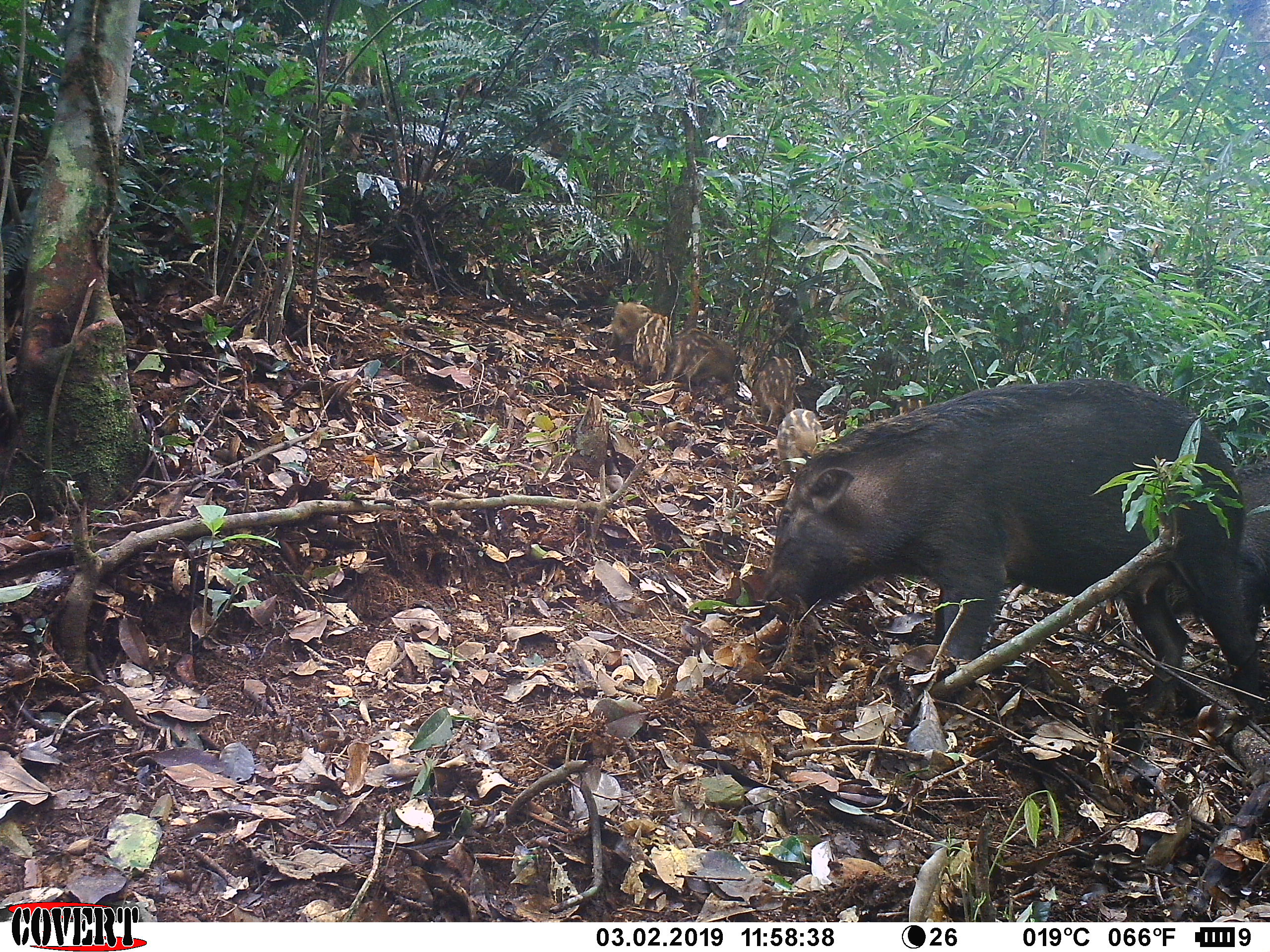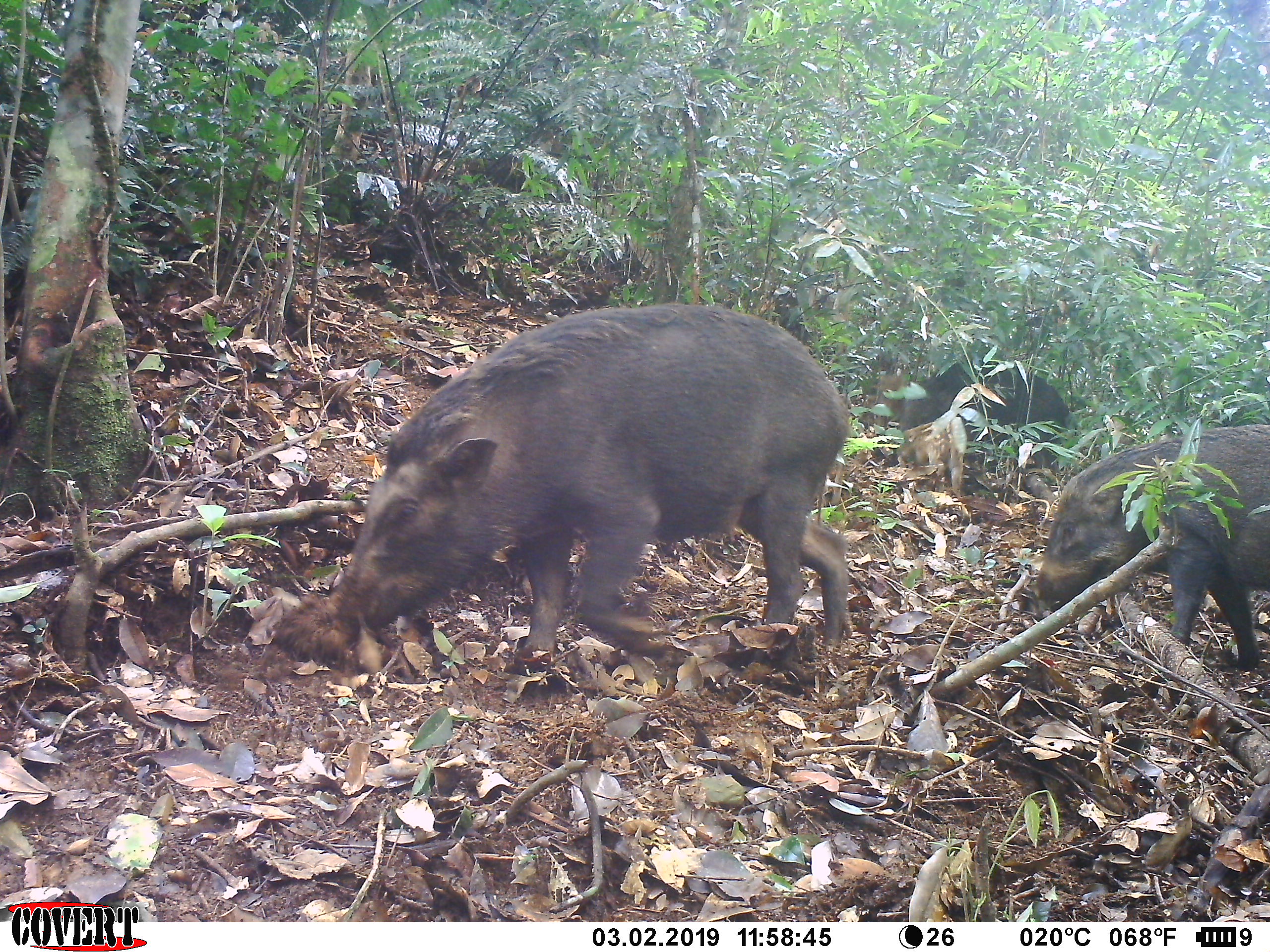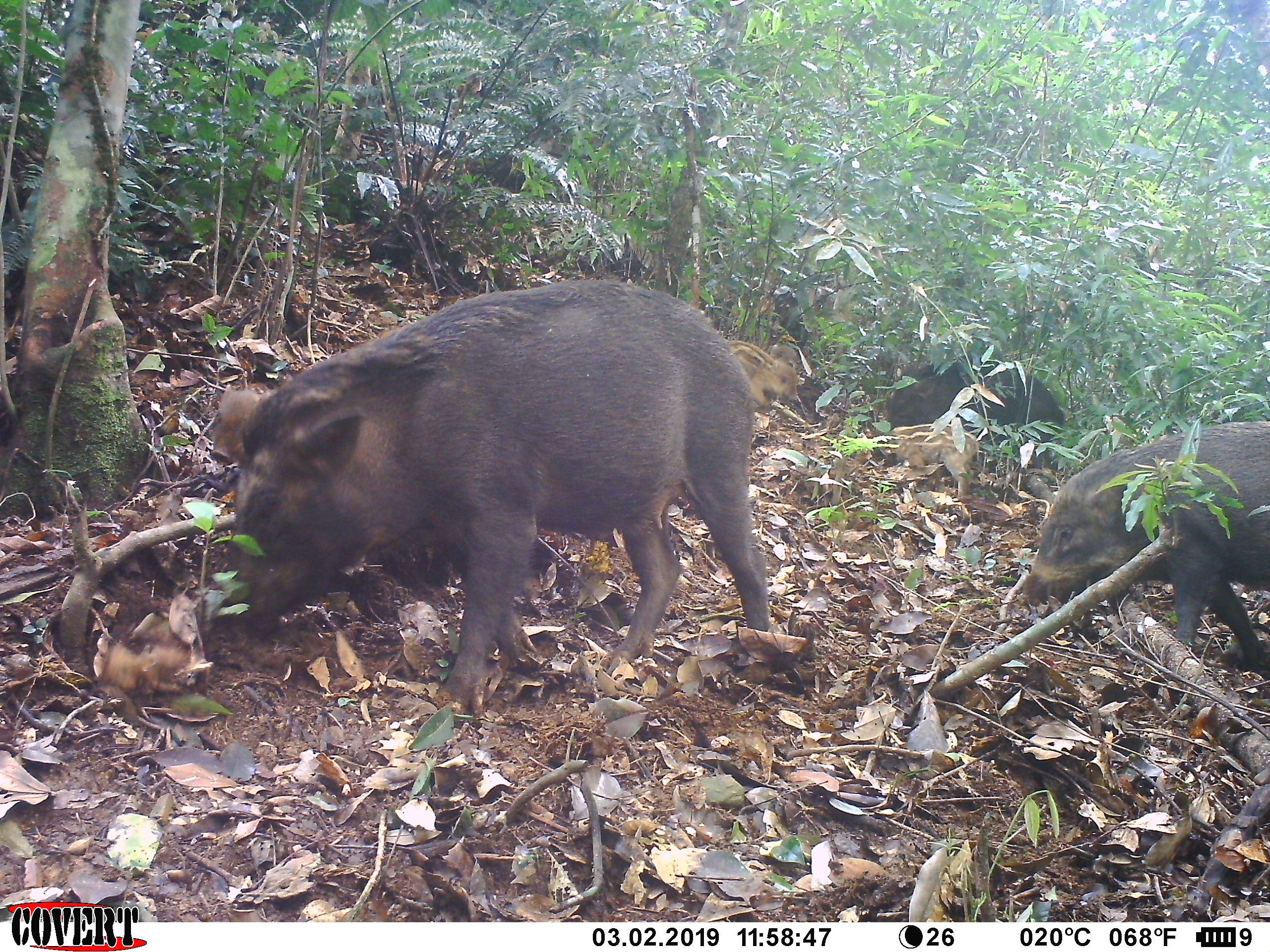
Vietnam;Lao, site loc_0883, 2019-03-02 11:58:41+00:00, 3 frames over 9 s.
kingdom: Animalia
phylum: Chordata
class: Mammalia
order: Artiodactyla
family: Suidae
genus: Sus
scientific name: Sus scrofa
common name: eurasian wild pig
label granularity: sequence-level